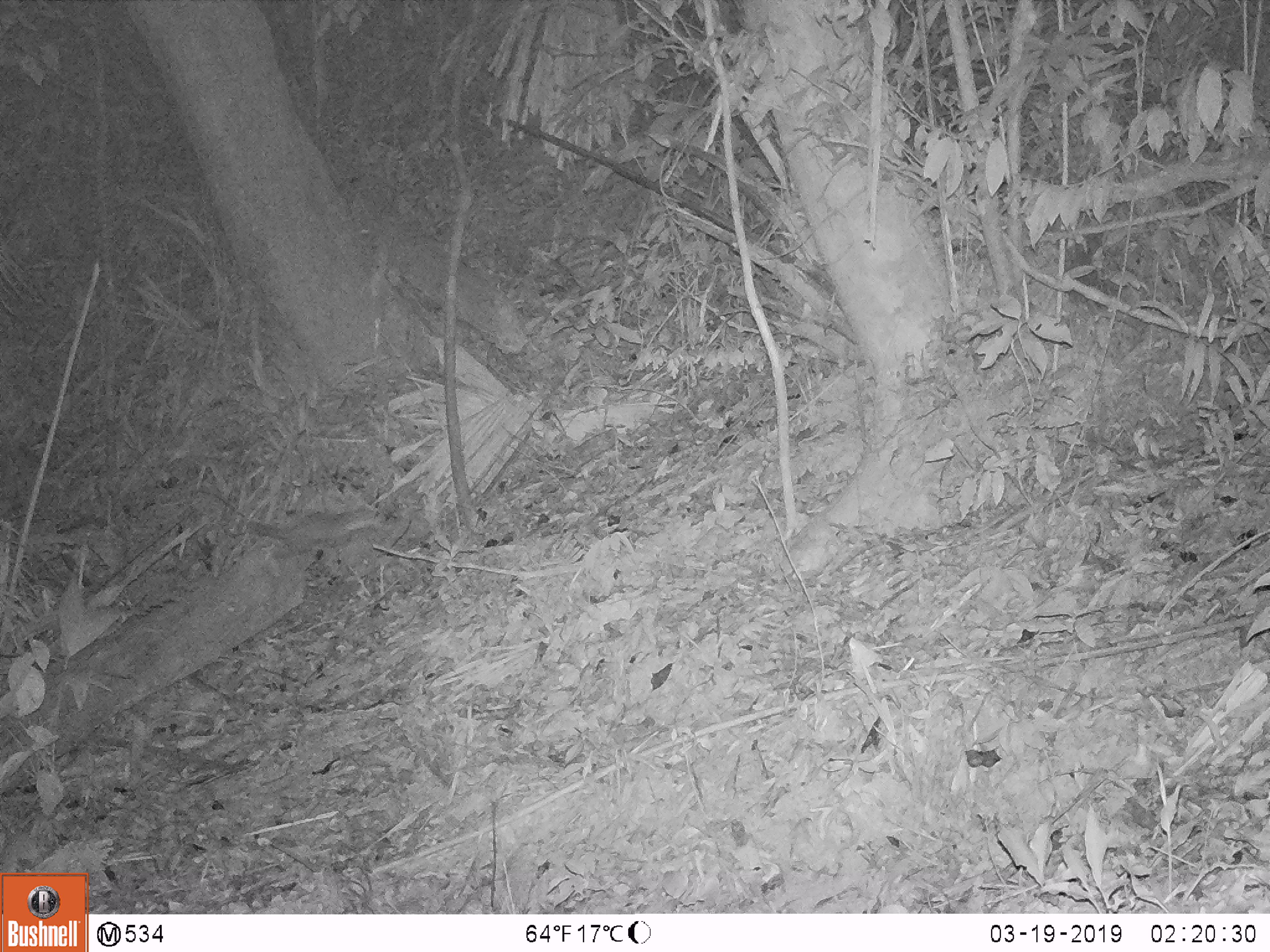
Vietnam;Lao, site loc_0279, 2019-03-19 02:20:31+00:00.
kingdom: Animalia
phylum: Chordata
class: Mammalia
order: Carnivora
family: Mustelidae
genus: Melogale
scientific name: Melogale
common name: ferret badger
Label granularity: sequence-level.